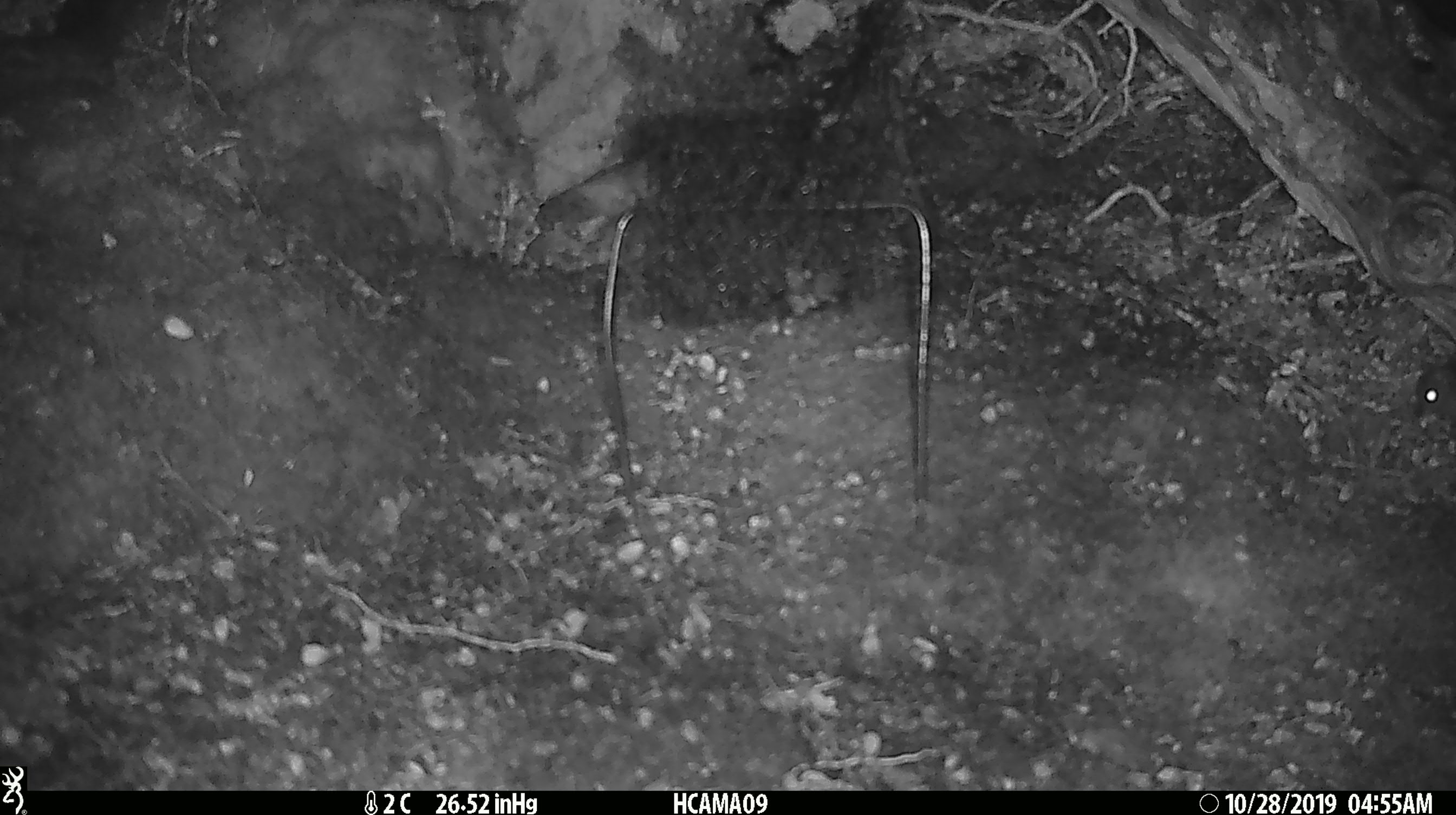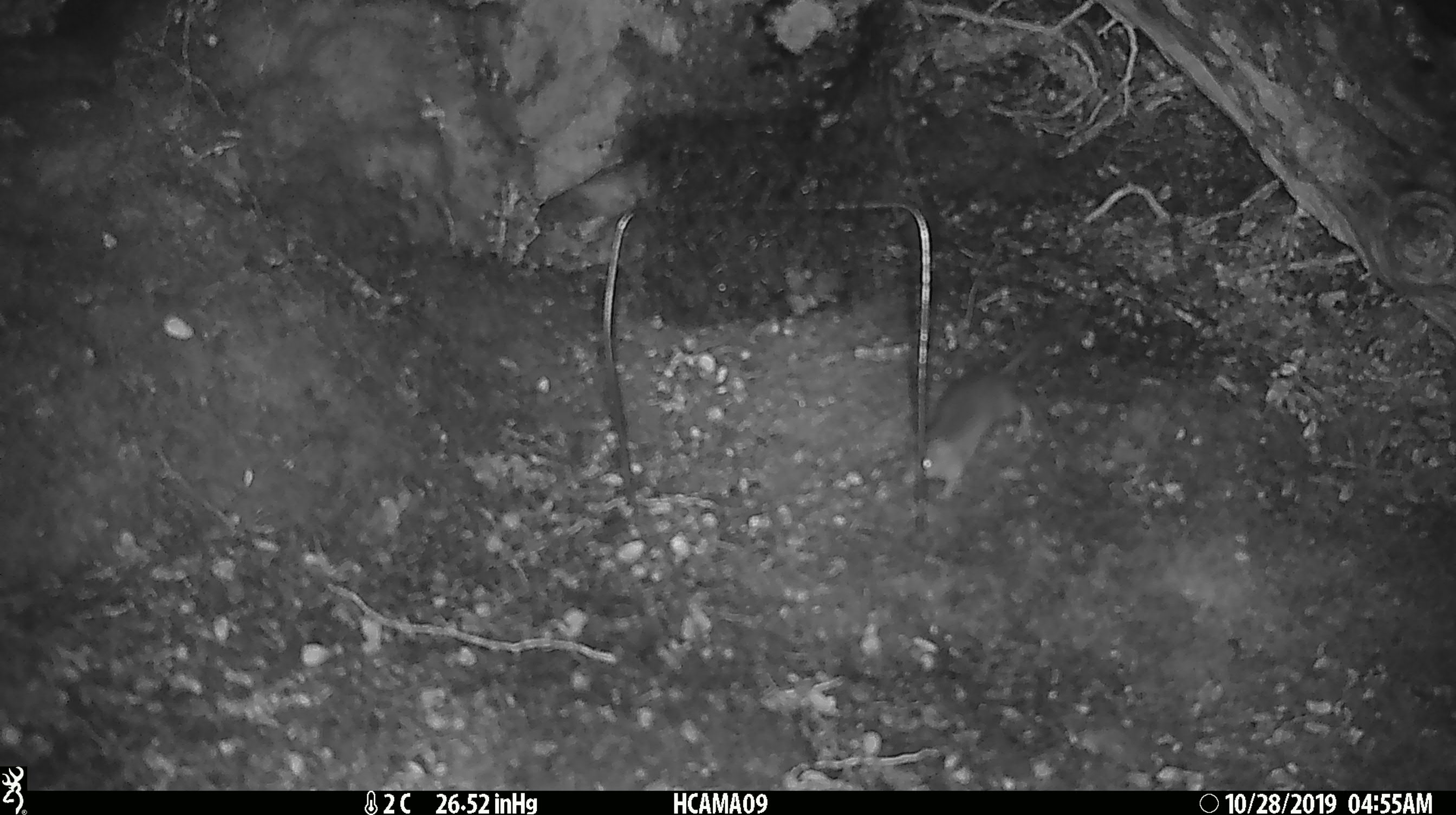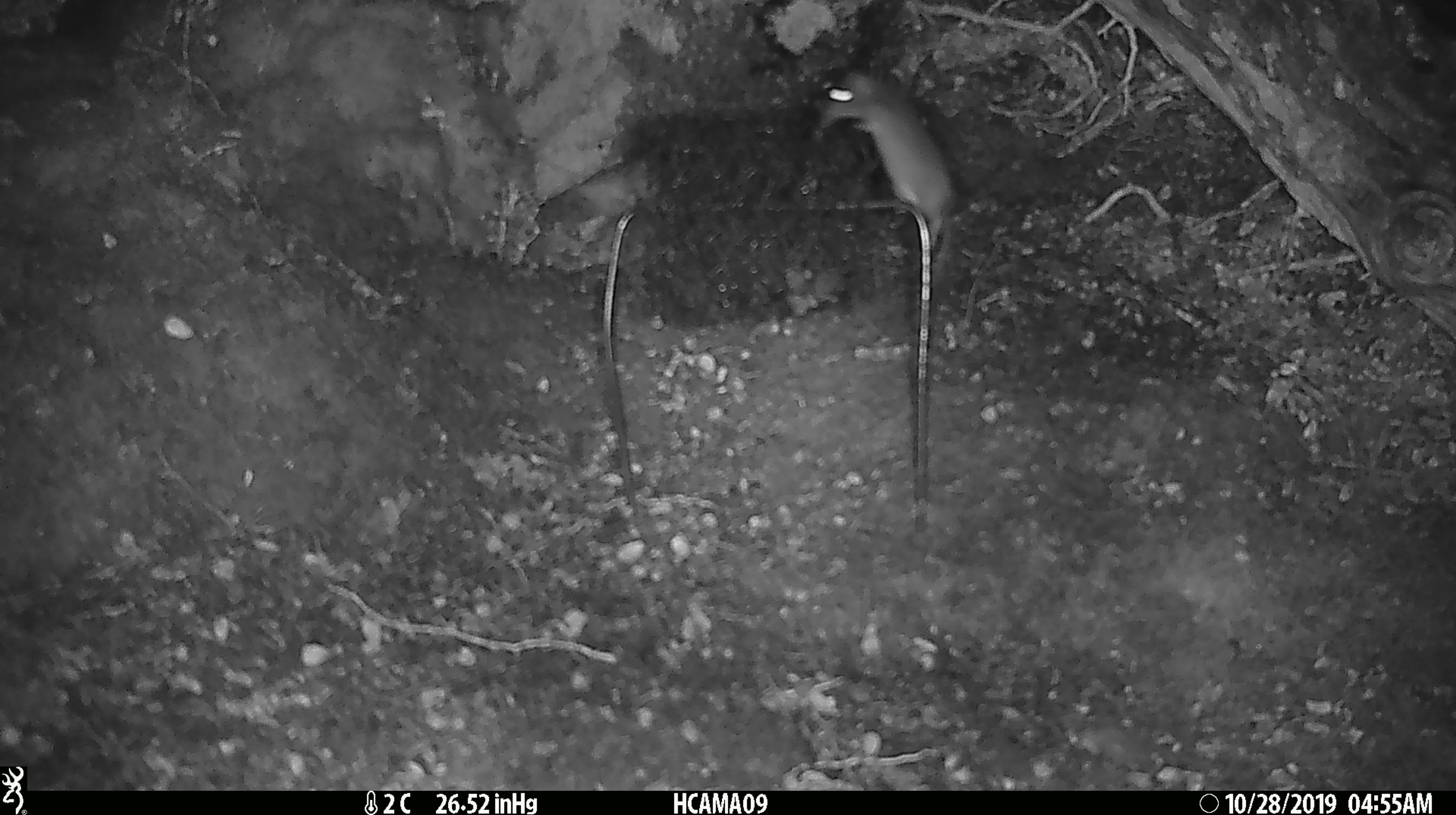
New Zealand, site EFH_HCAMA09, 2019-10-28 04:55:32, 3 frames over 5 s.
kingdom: Animalia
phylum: Chordata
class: Mammalia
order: Rodentia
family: Muridae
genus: Mus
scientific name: Mus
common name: mouse